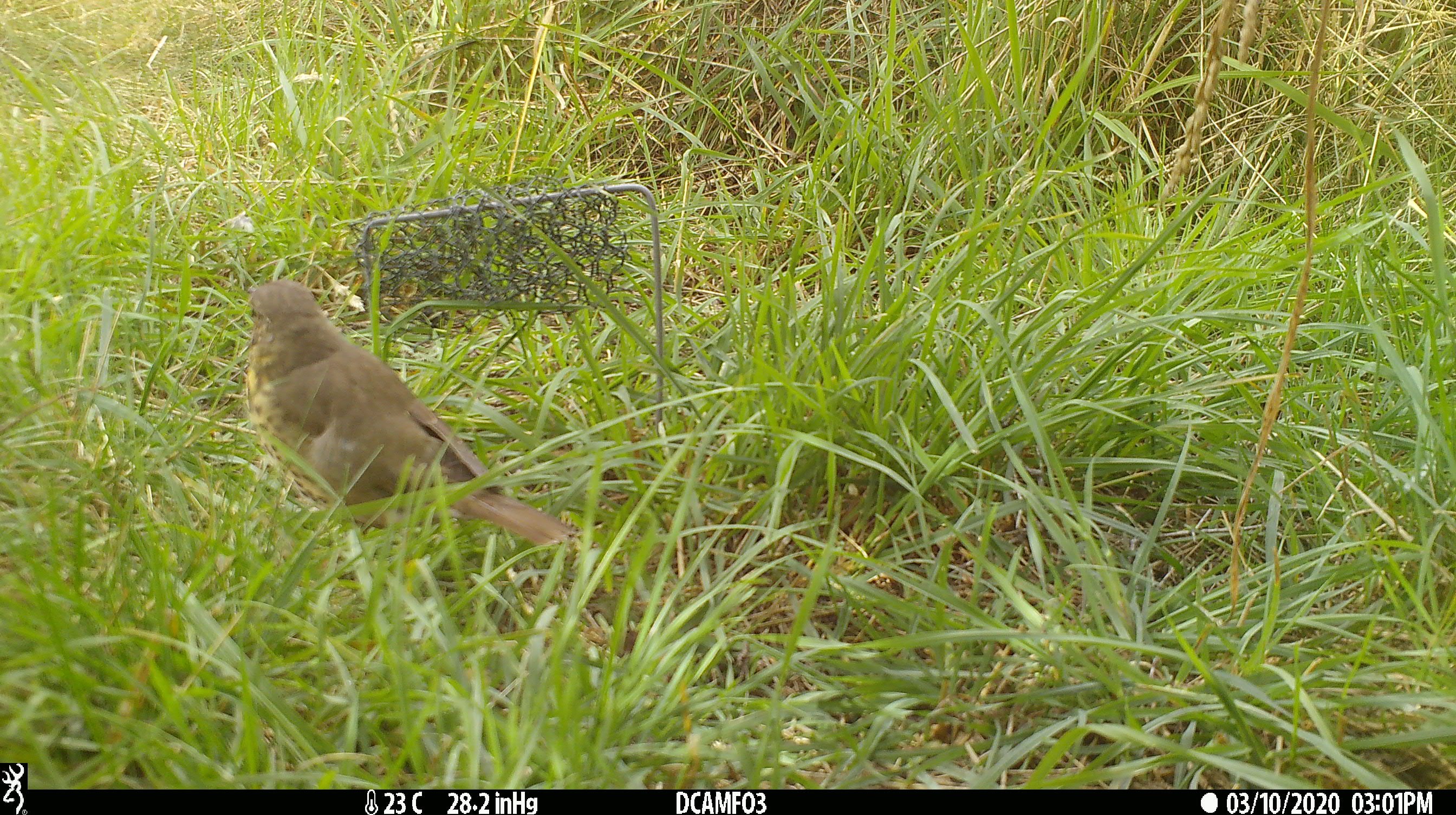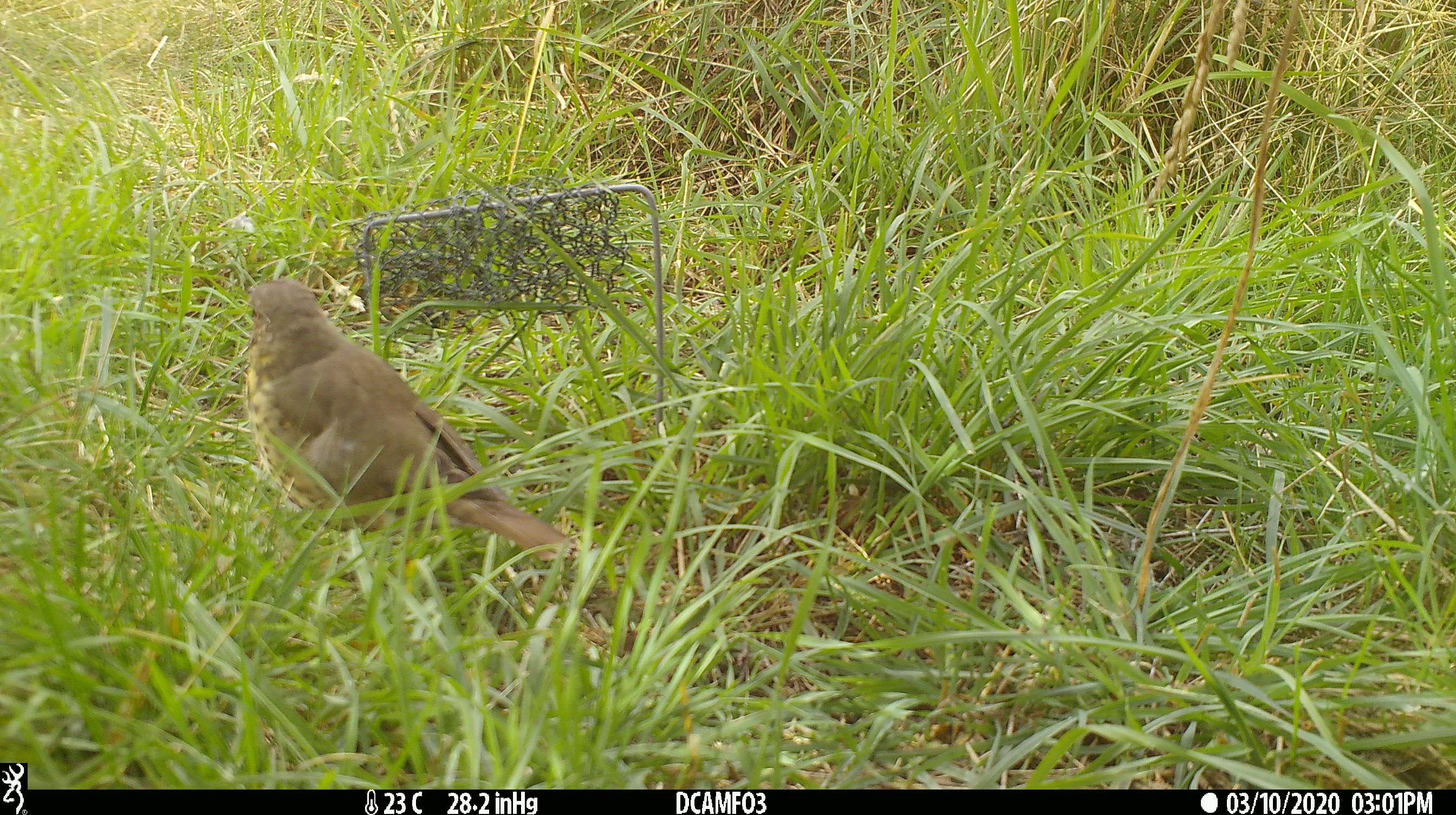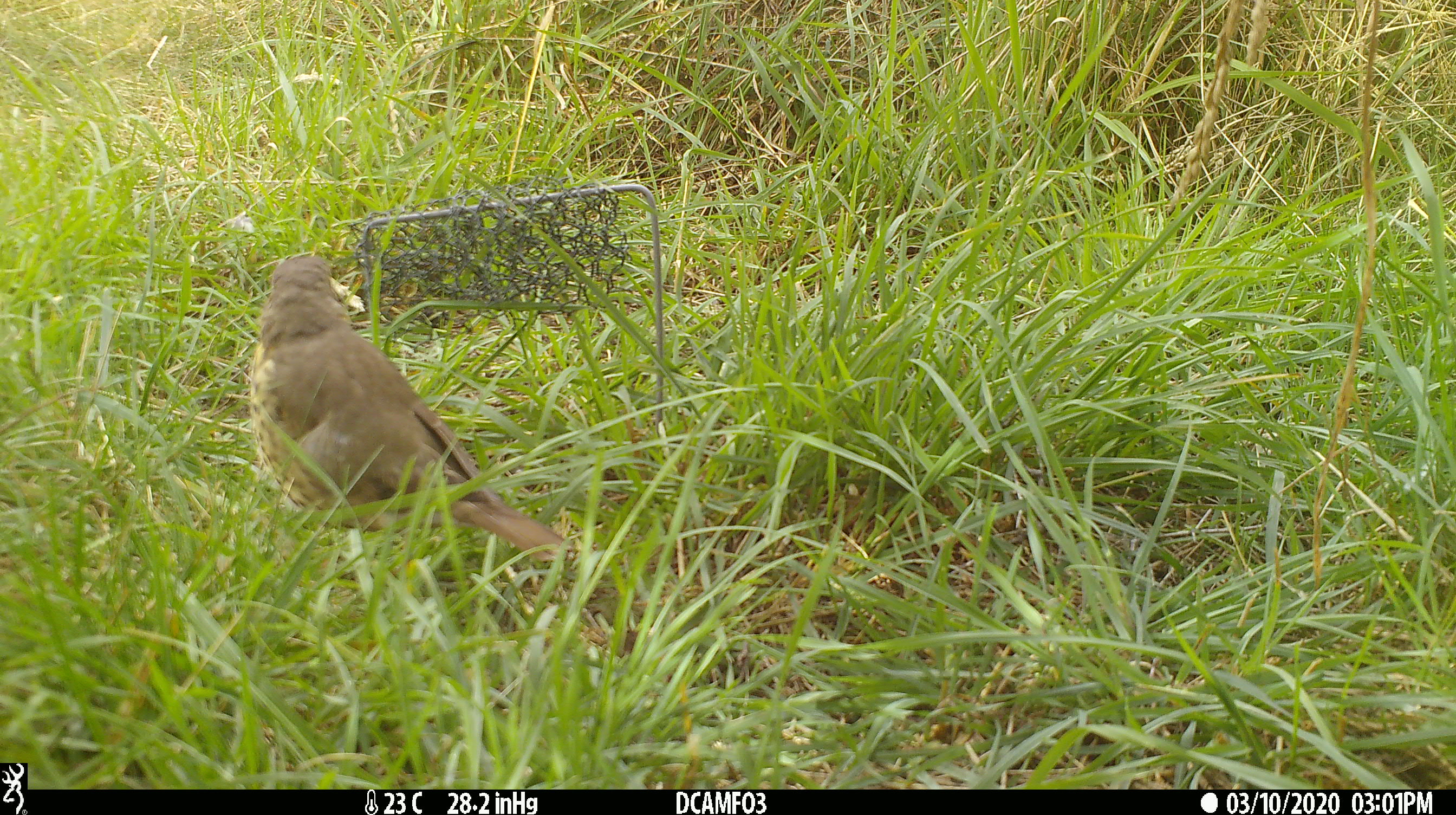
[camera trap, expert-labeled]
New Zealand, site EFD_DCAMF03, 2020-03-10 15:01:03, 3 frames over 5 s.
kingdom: Animalia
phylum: Chordata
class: Aves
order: Passeriformes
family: Turdidae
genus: Turdus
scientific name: Turdus philomelos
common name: song thrush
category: thrush